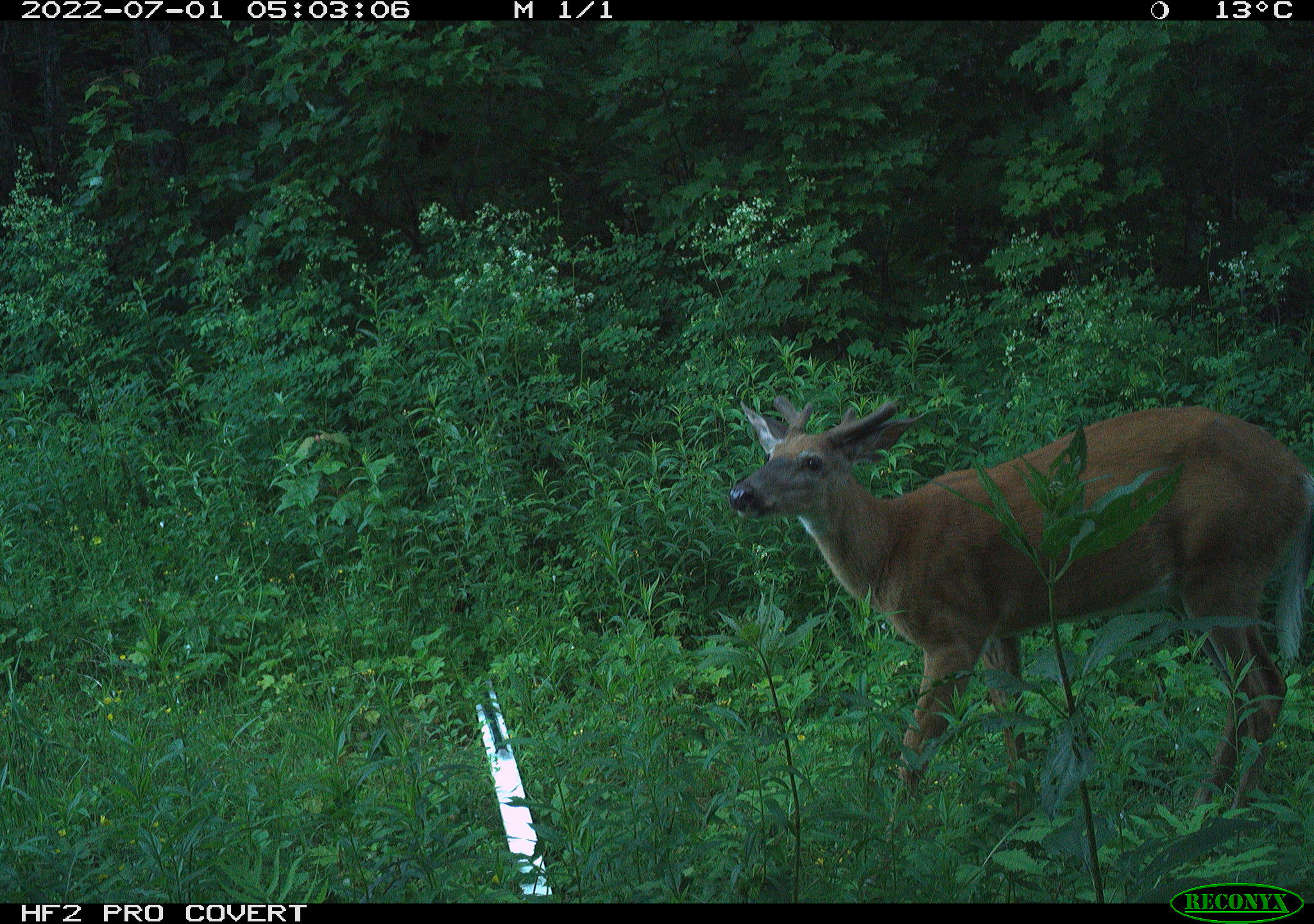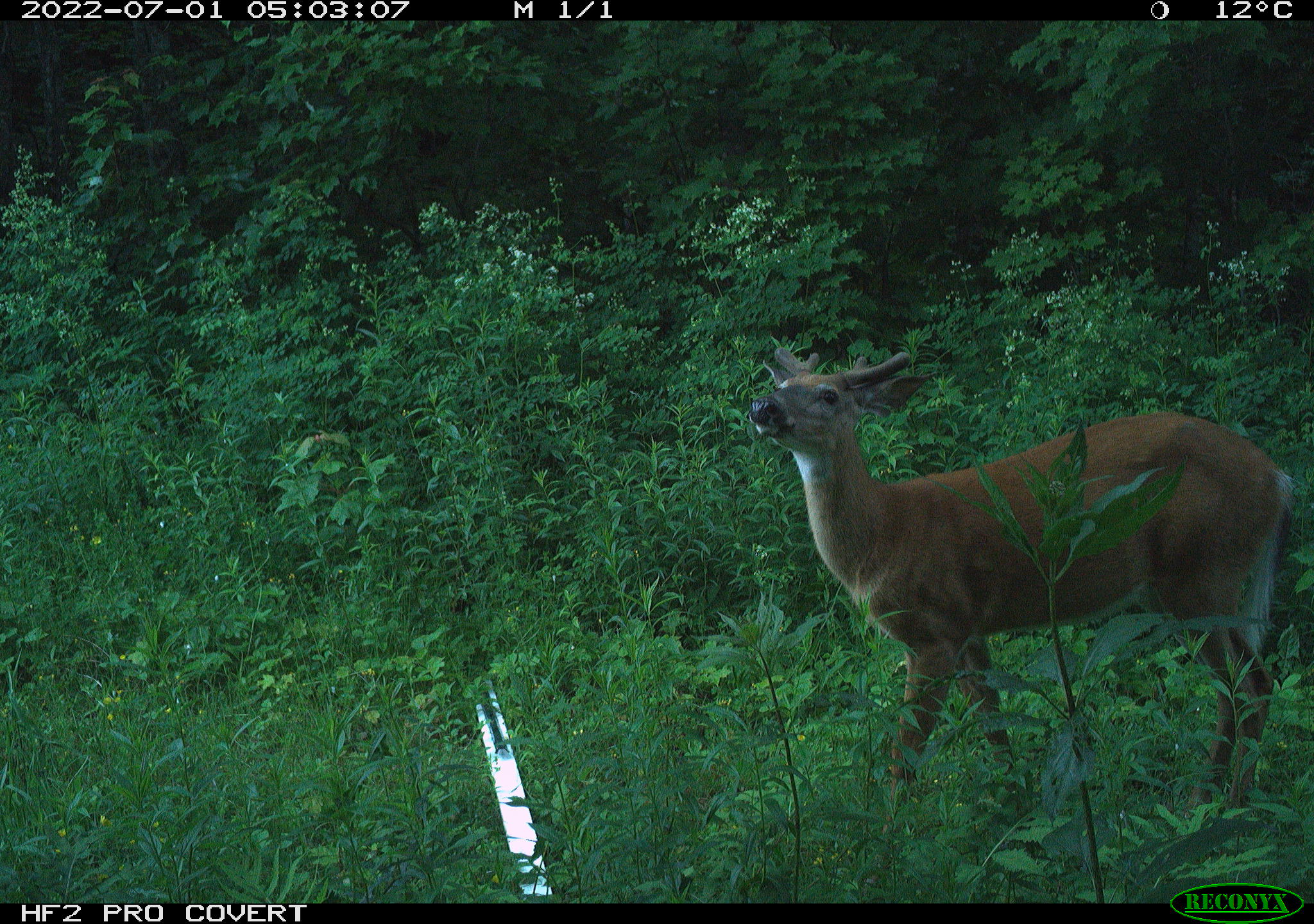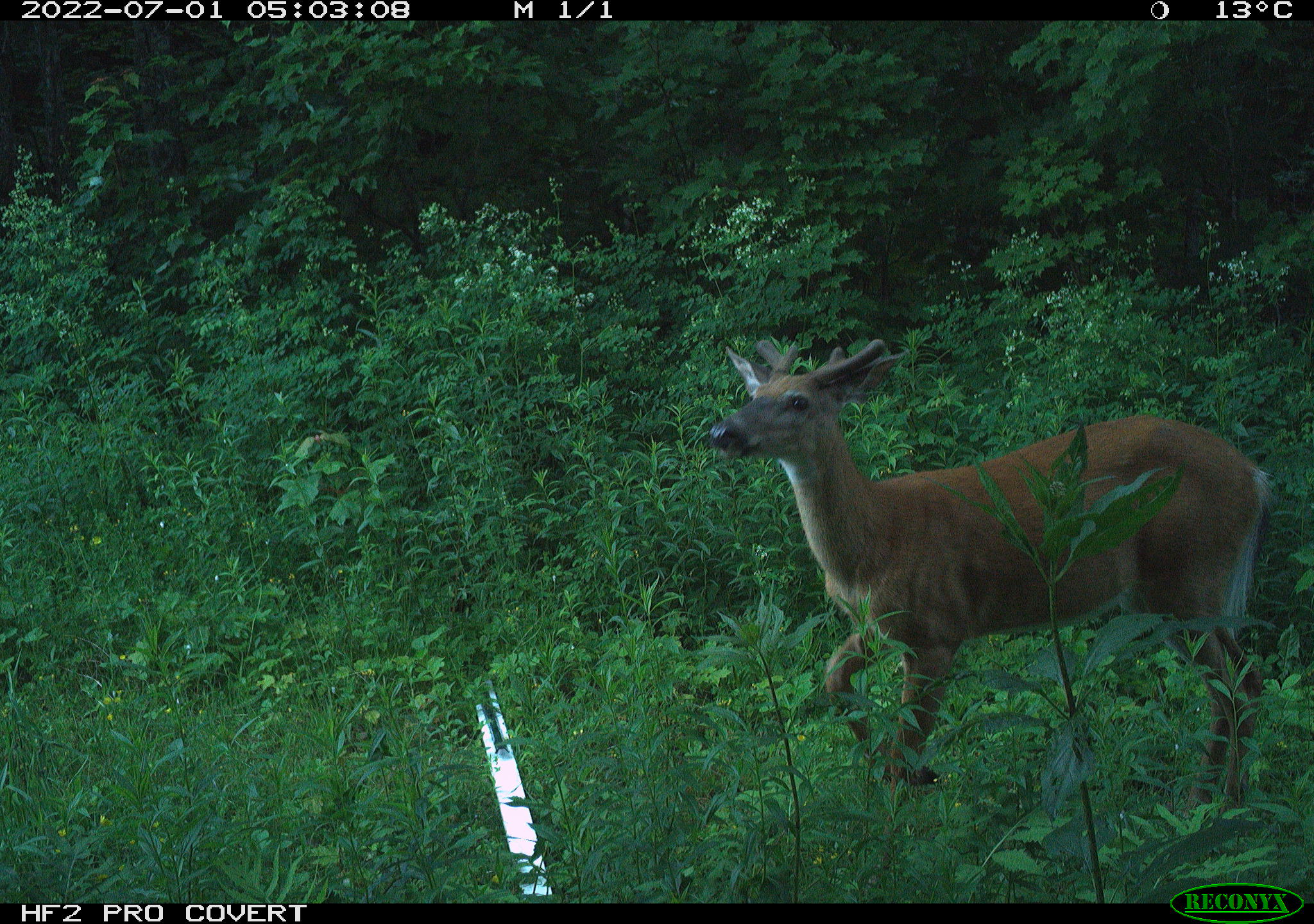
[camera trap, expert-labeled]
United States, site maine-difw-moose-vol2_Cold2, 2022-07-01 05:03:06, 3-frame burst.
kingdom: Animalia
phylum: Chordata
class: Mammalia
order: Artiodactyla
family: Cervidae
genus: Odocoileus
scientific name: Odocoileus virginianus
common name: white-tailed deer